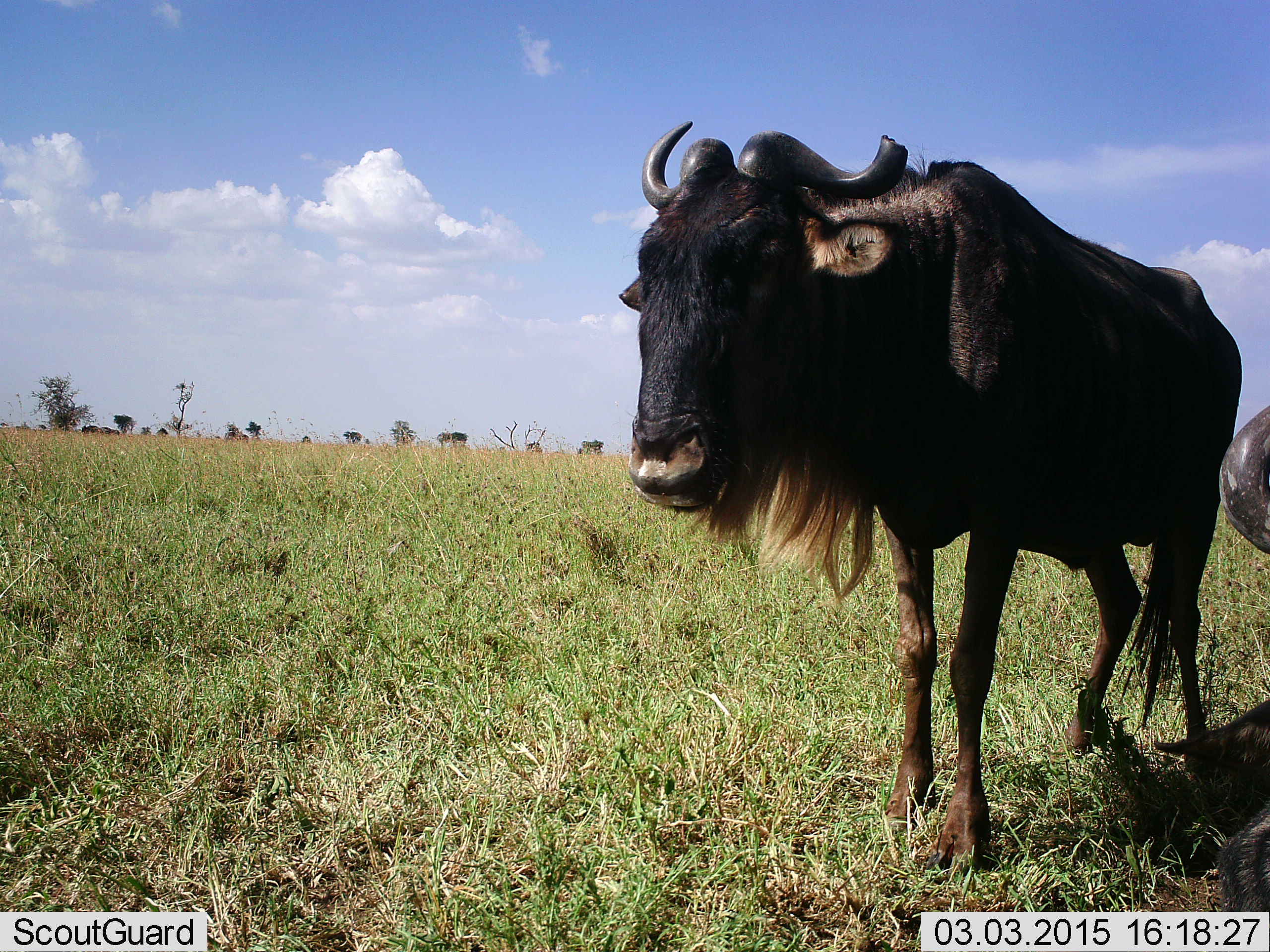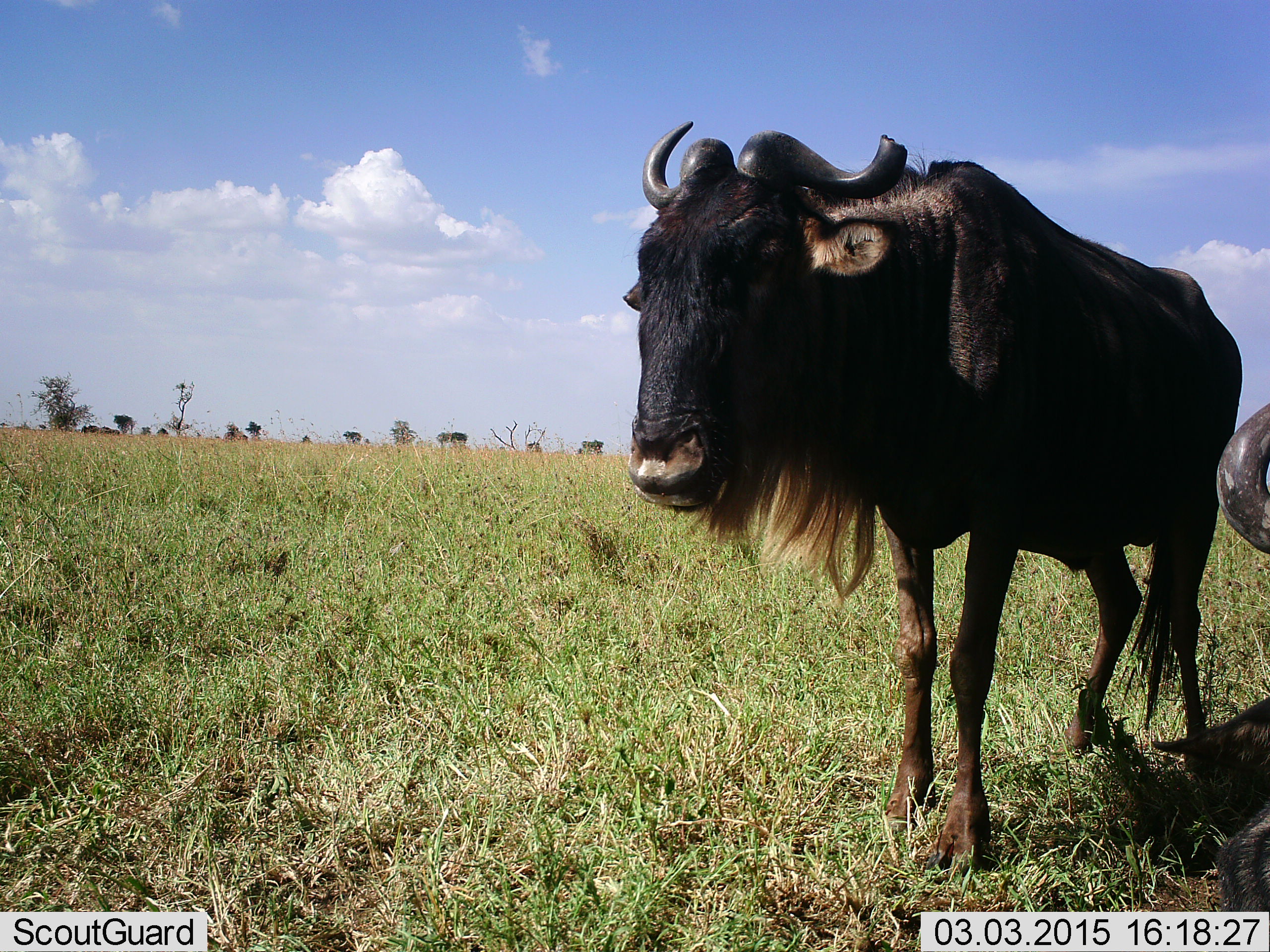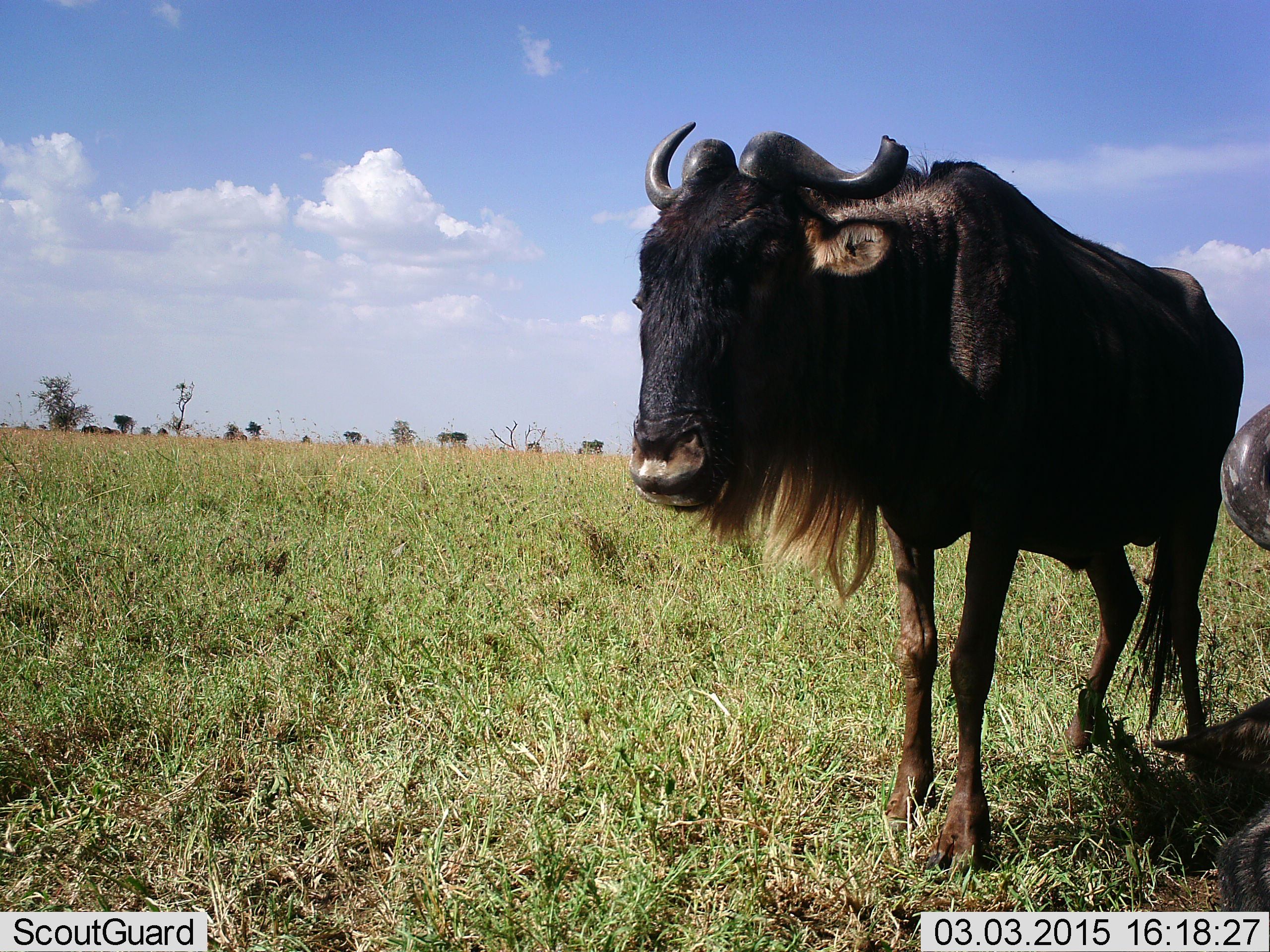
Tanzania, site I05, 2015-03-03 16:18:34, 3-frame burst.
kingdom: Animalia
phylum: Chordata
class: Mammalia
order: Artiodactyla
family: Bovidae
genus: Connochaetes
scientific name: Connochaetes taurinus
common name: blue wildebeest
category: wildebeest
Wildebeest (blue wildebeest) (Connochaetes taurinus), count 2. Behavior (volunteer vote fractions): standing 90%, resting 30%, moving 10%, interacting 0%. Young present (vote fraction): 0%. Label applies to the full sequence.